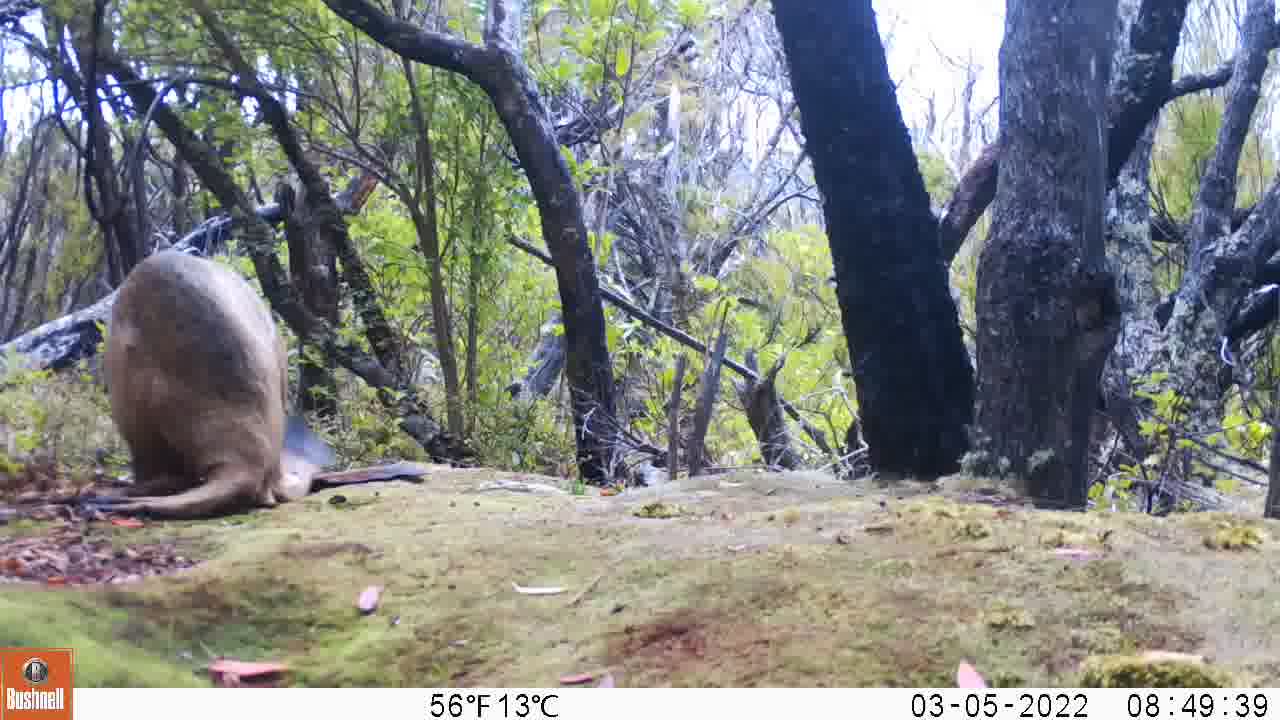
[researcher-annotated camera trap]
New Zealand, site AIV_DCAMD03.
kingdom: Animalia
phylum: Chordata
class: Mammalia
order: Carnivora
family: Otariidae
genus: Phocarctos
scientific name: Phocarctos hookeri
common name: new zealand sea lion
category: sealion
Sealion (new zealand sea lion) (Phocarctos hookeri).